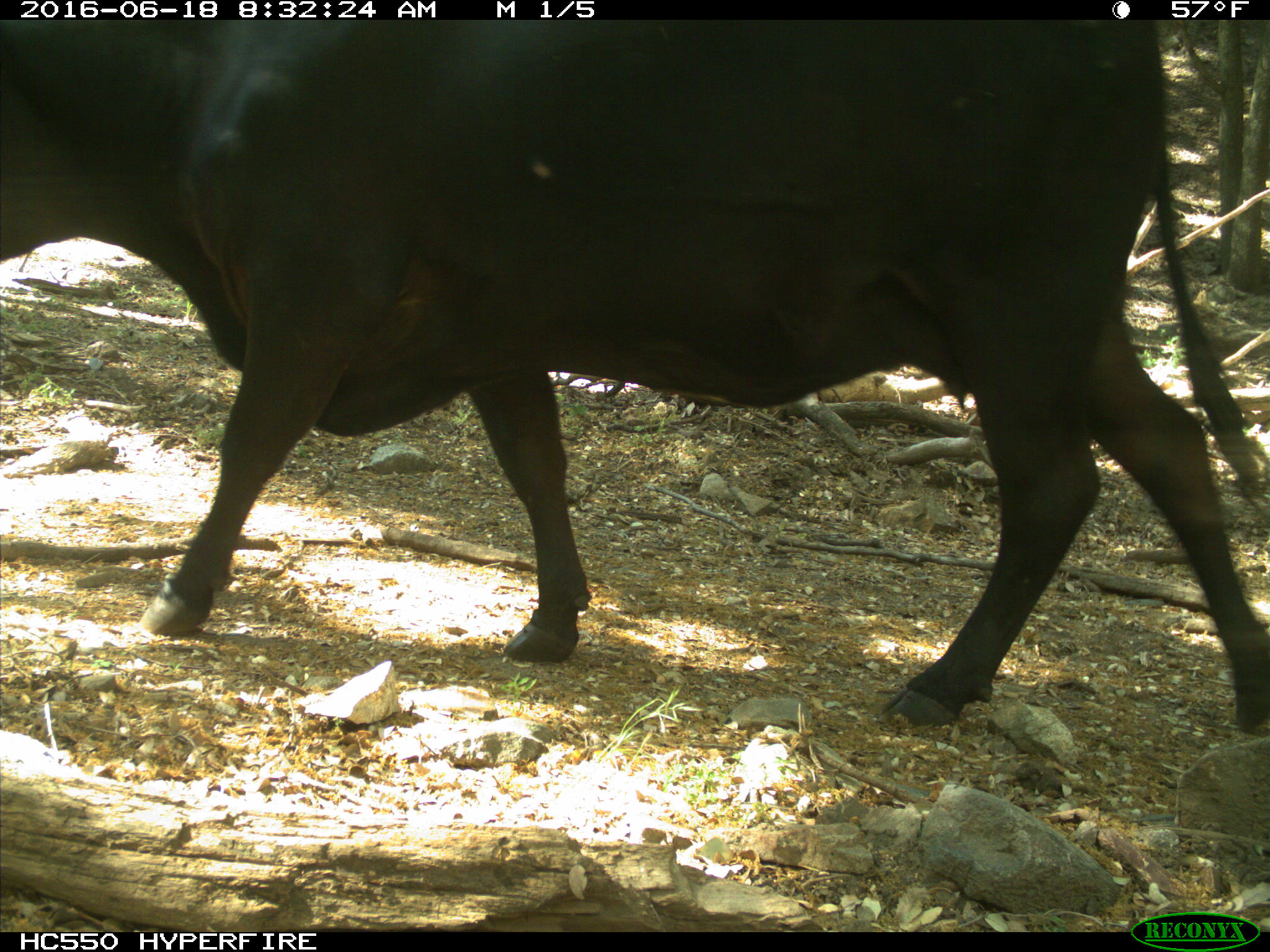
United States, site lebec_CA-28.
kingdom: Animalia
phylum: Chordata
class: Mammalia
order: Artiodactyla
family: Bovidae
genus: Bos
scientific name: Bos taurus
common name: domestic cow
Bos taurus (domestic cow).